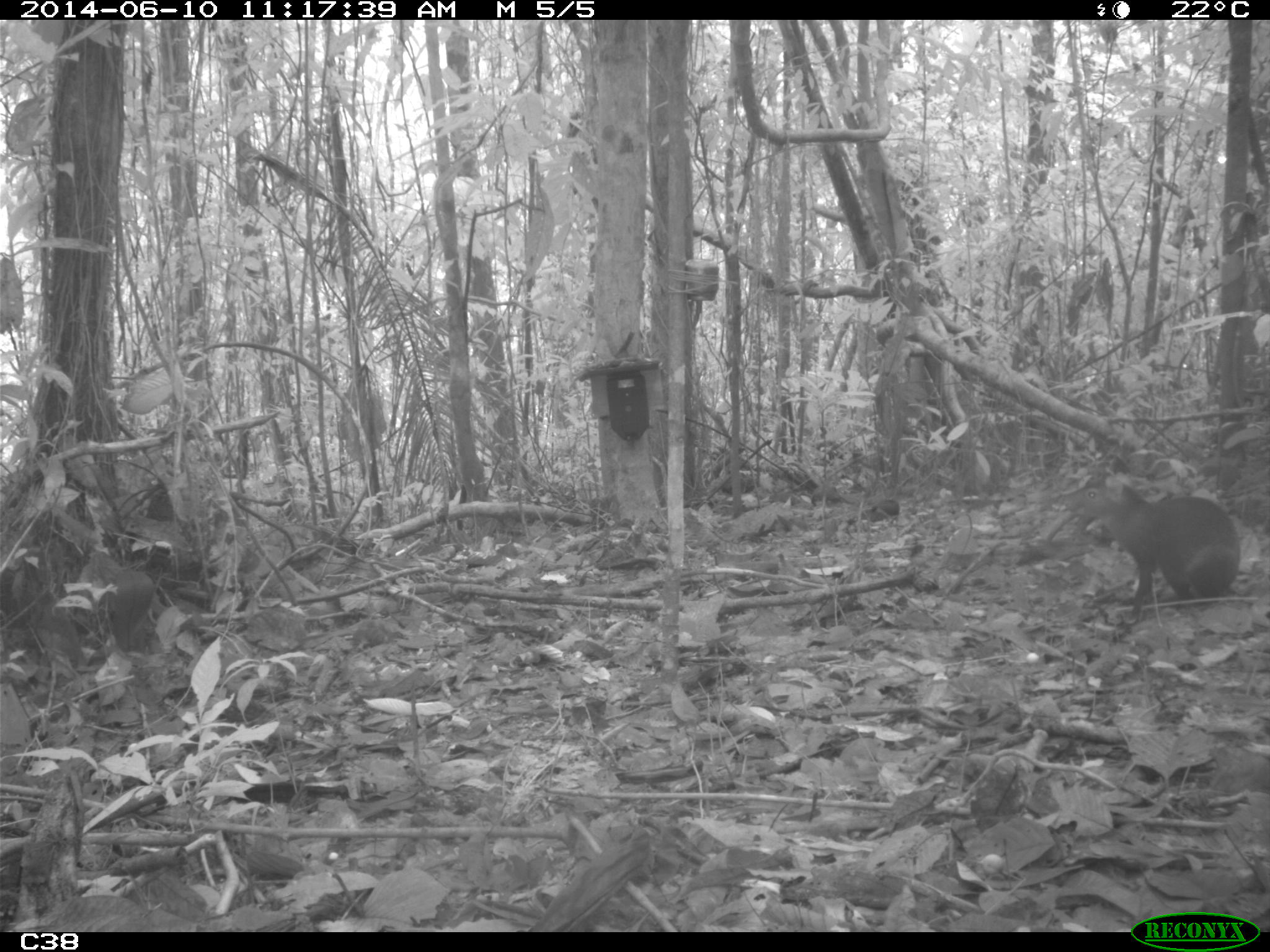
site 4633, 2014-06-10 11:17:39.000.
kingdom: Animalia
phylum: Chordata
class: Mammalia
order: Rodentia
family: Dasyproctidae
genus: Dasyprocta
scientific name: Dasyprocta leporina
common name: red-rumped agouti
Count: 1.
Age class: adult.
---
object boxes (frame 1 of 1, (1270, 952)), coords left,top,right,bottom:
dasyprocta leporina: 1060,472,1239,624